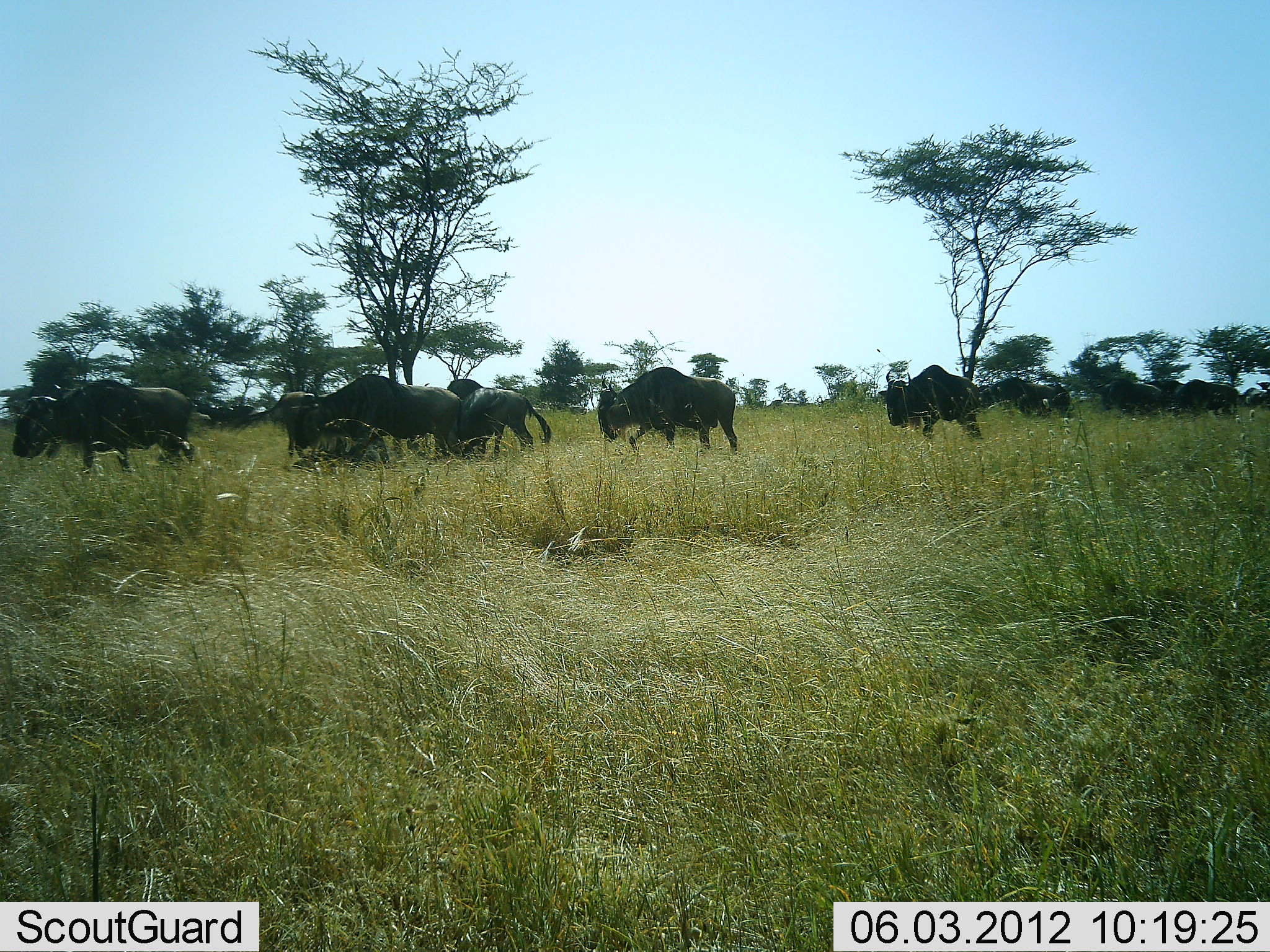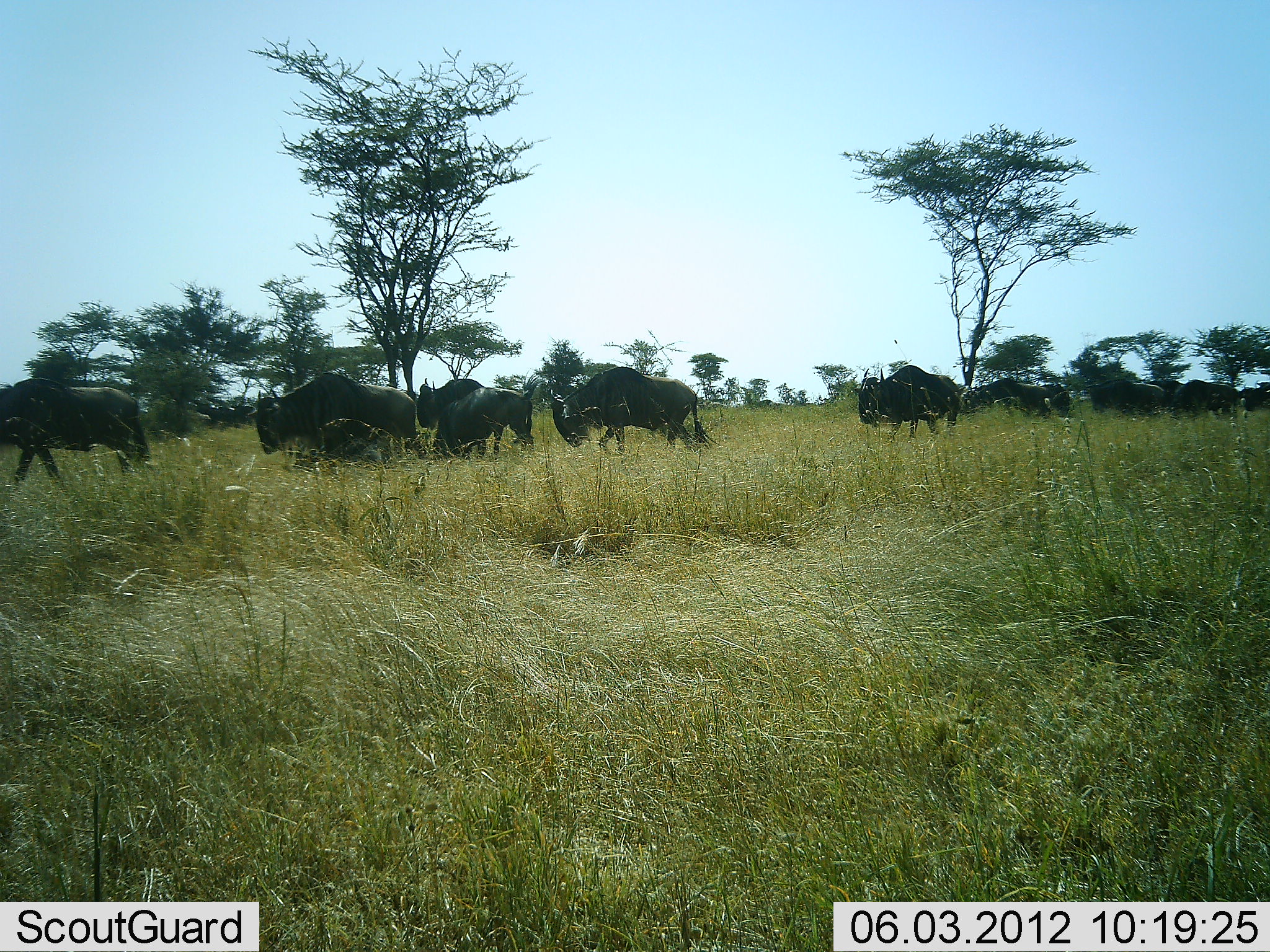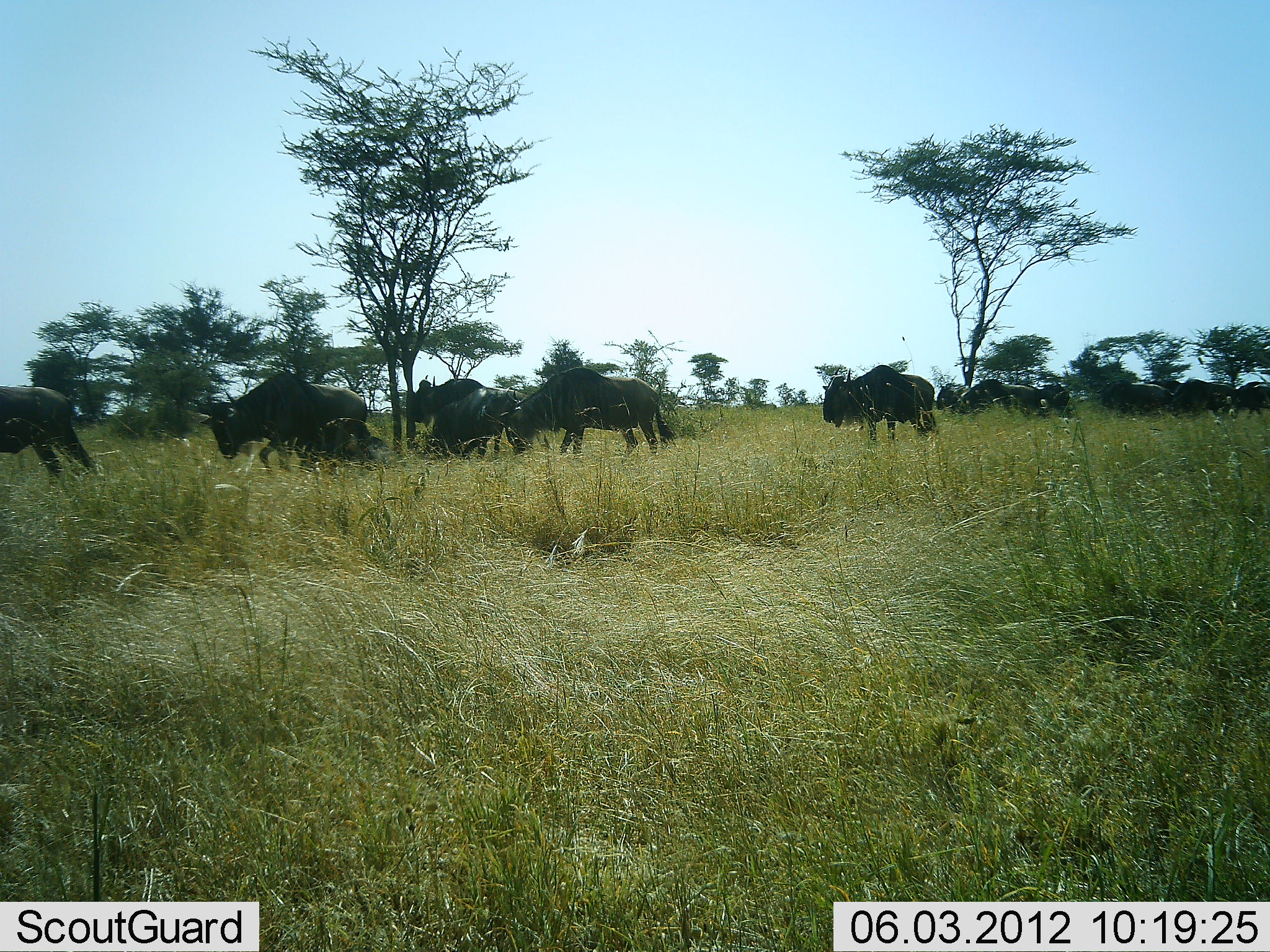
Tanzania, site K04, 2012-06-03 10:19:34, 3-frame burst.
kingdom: Animalia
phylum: Chordata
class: Mammalia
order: Artiodactyla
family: Bovidae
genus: Connochaetes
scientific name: Connochaetes taurinus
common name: blue wildebeest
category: wildebeest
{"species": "wildebeest (blue wildebeest) (Connochaetes taurinus)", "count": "11-50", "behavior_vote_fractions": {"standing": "10%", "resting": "0%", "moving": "100%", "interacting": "0%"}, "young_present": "10%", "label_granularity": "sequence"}